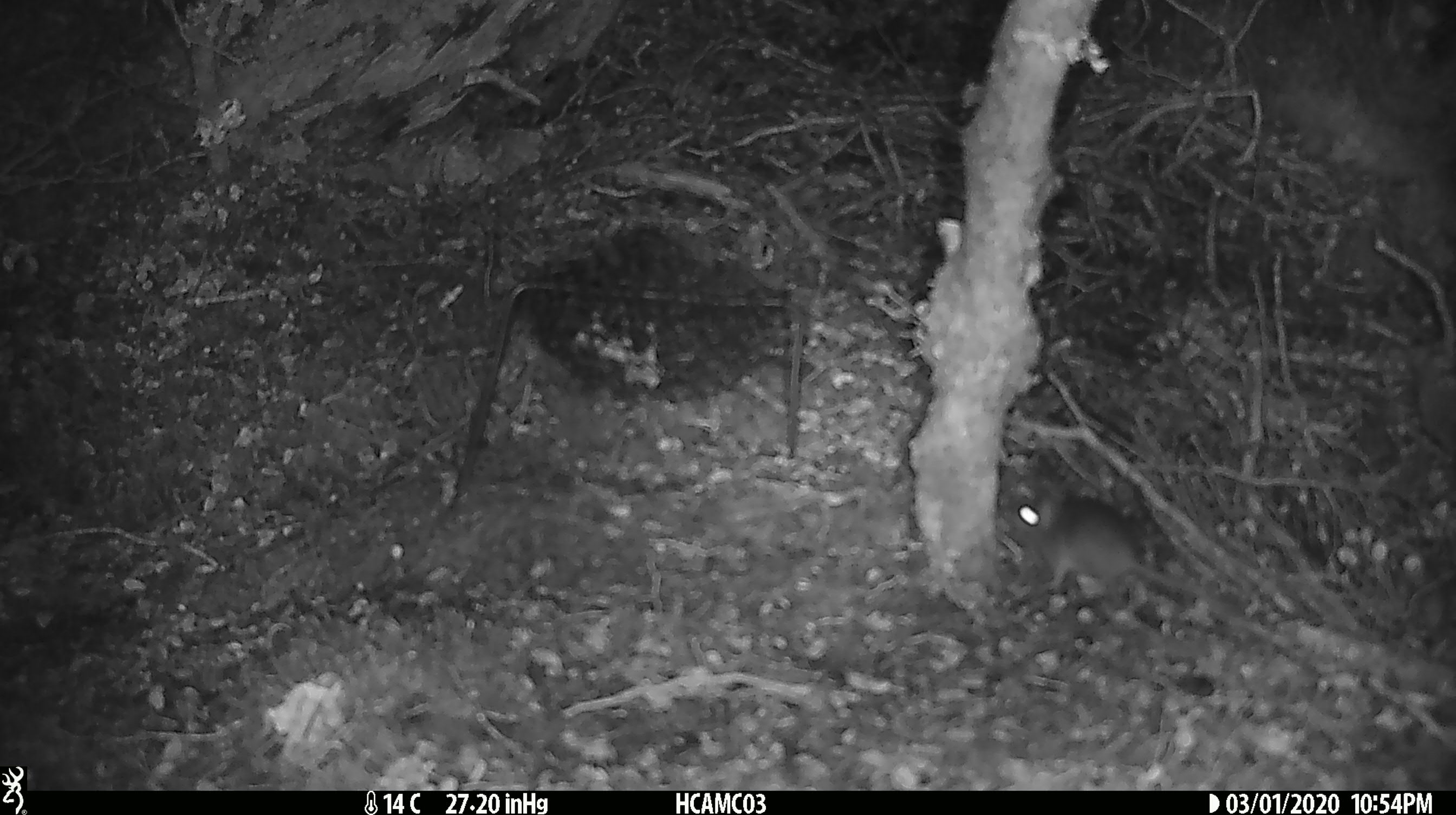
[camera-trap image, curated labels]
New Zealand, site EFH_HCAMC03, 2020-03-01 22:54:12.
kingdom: Animalia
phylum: Chordata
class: Mammalia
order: Rodentia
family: Muridae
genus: Mus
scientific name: Mus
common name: mouse